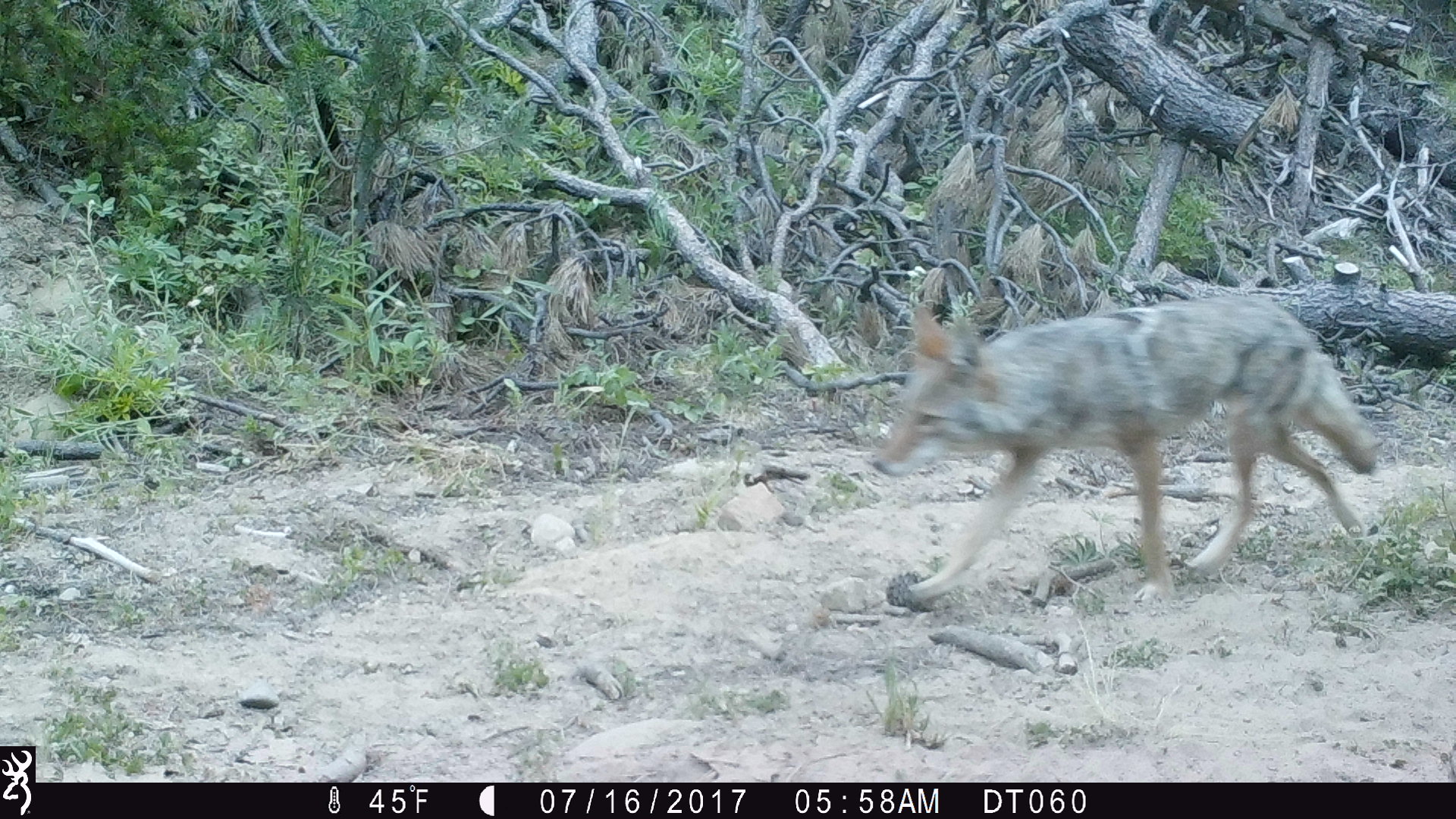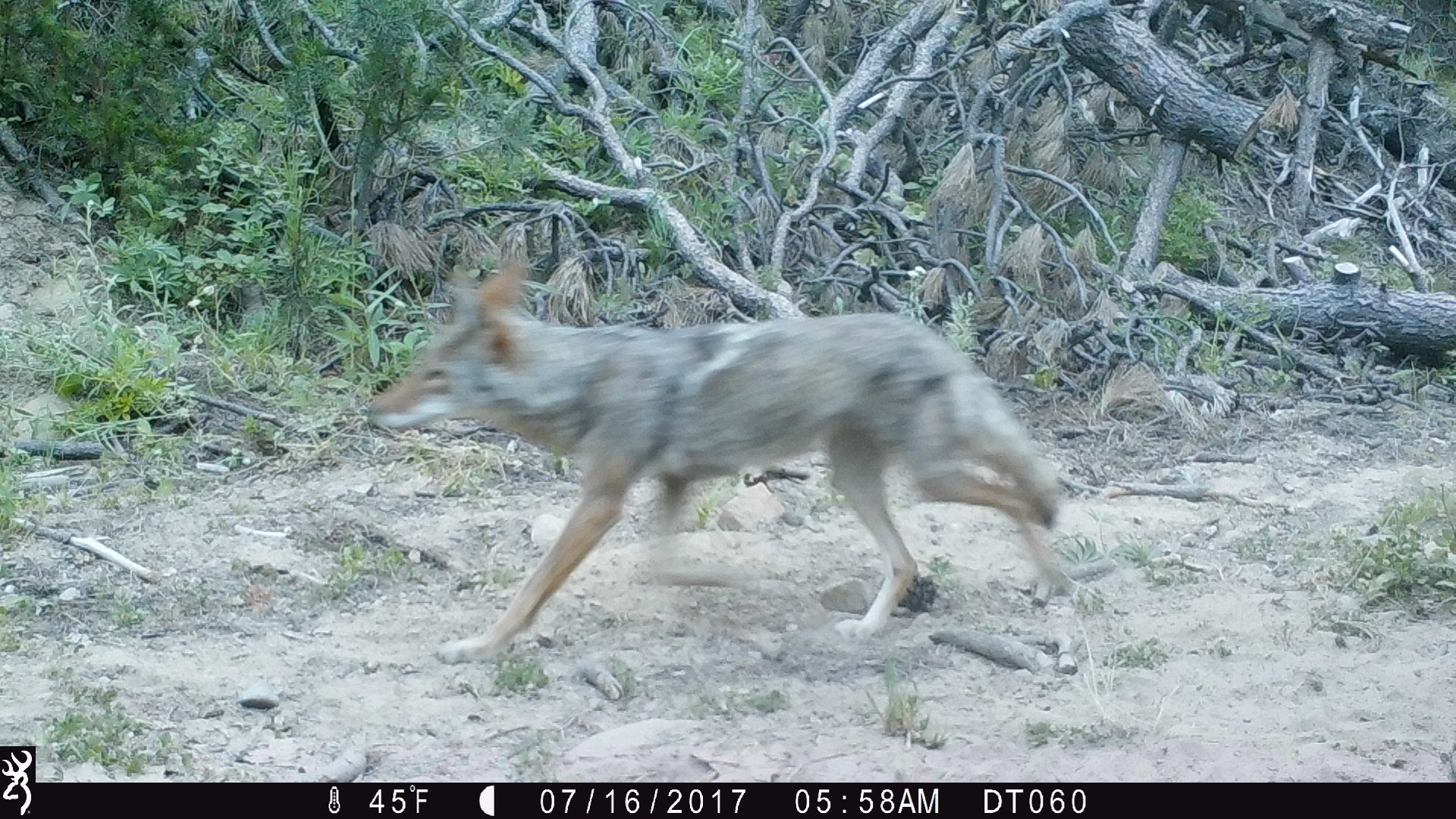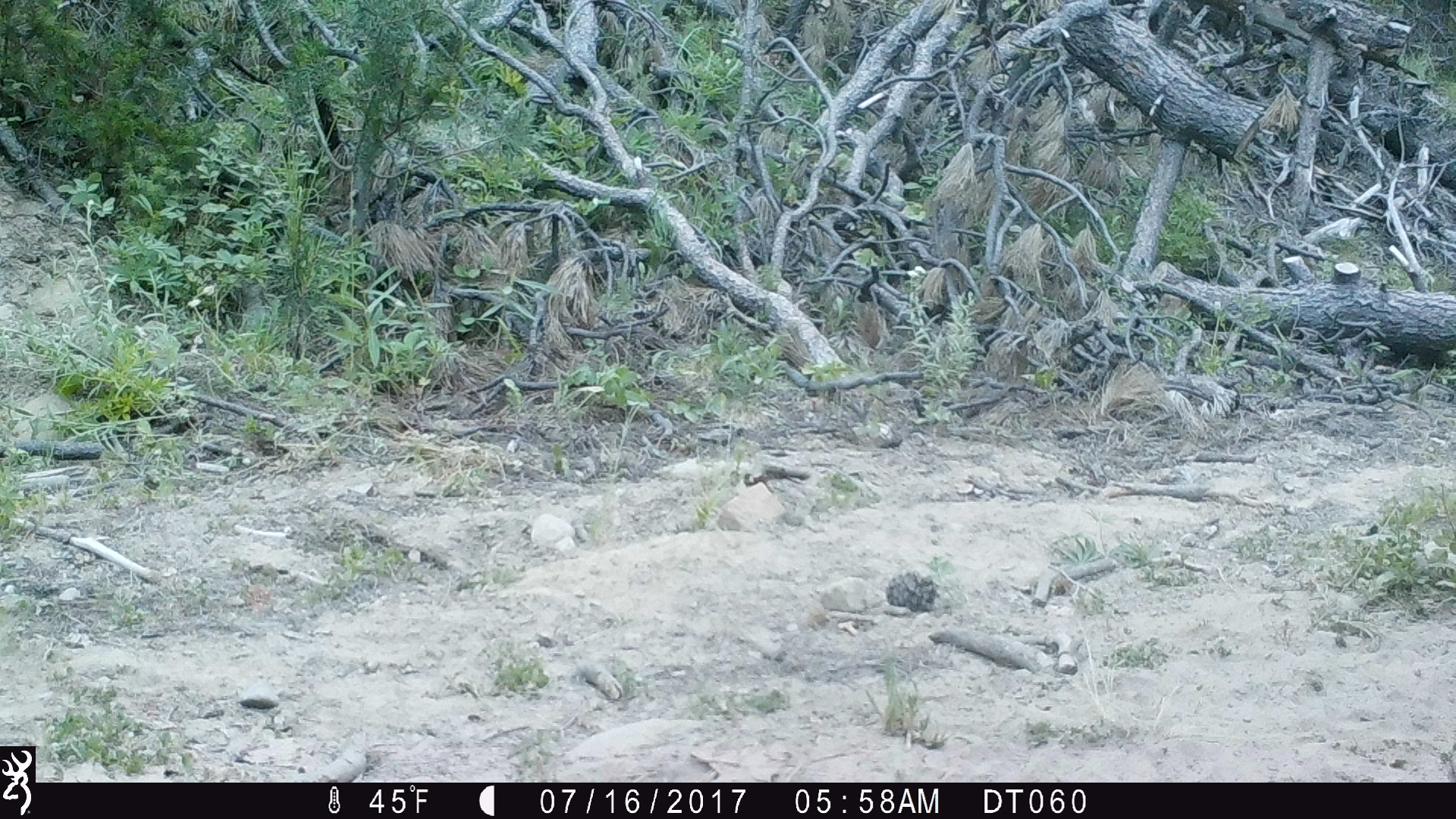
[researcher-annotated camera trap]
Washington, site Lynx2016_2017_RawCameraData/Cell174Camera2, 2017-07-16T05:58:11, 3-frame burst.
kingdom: Animalia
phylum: Chordata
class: Mammalia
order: Carnivora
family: Canidae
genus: Canis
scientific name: Canis latrans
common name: coyote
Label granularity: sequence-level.